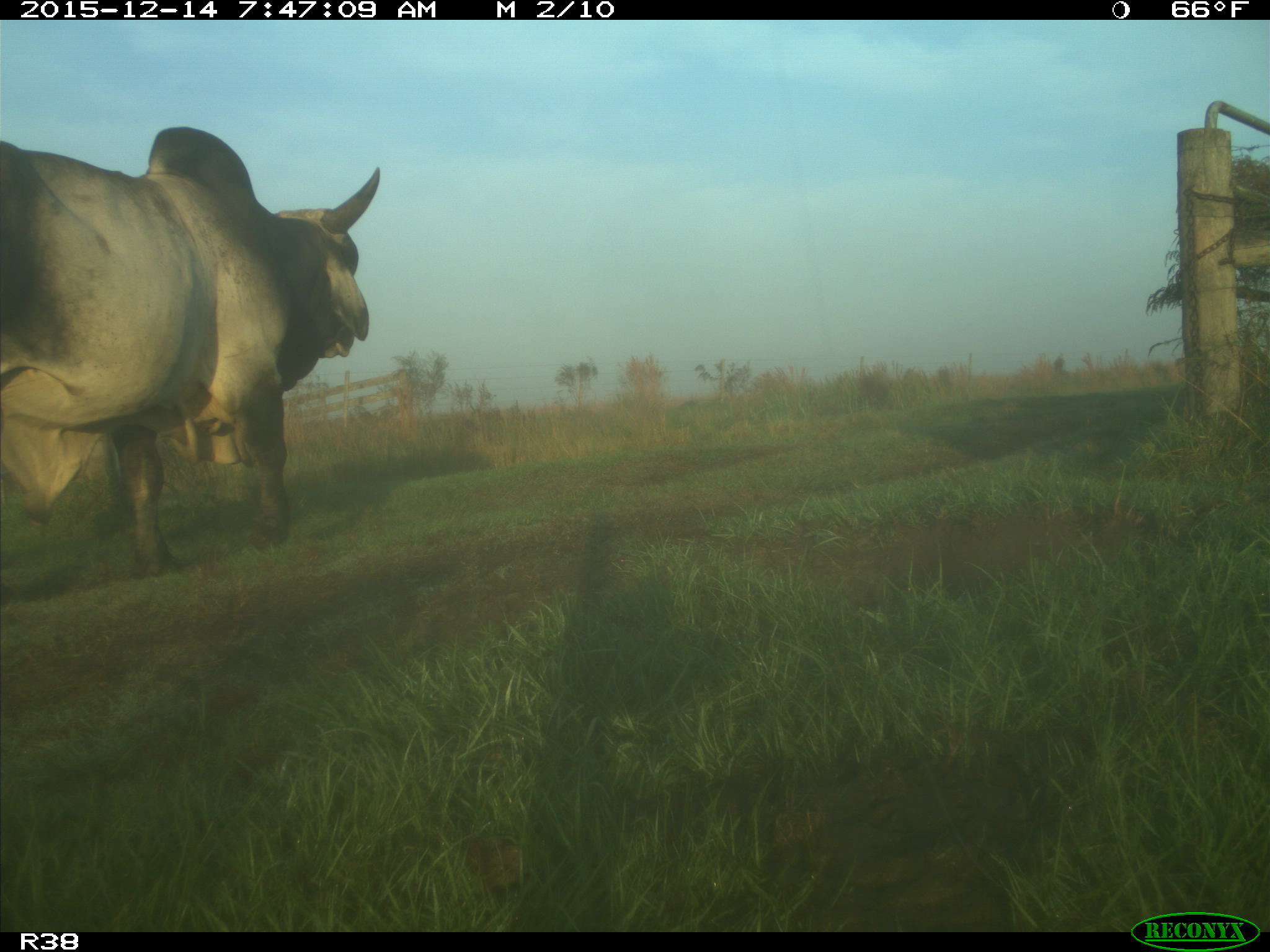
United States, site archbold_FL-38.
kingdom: Animalia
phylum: Chordata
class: Mammalia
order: Artiodactyla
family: Bovidae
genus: Bos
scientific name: Bos taurus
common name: domestic cow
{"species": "Bos taurus (domestic cow)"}